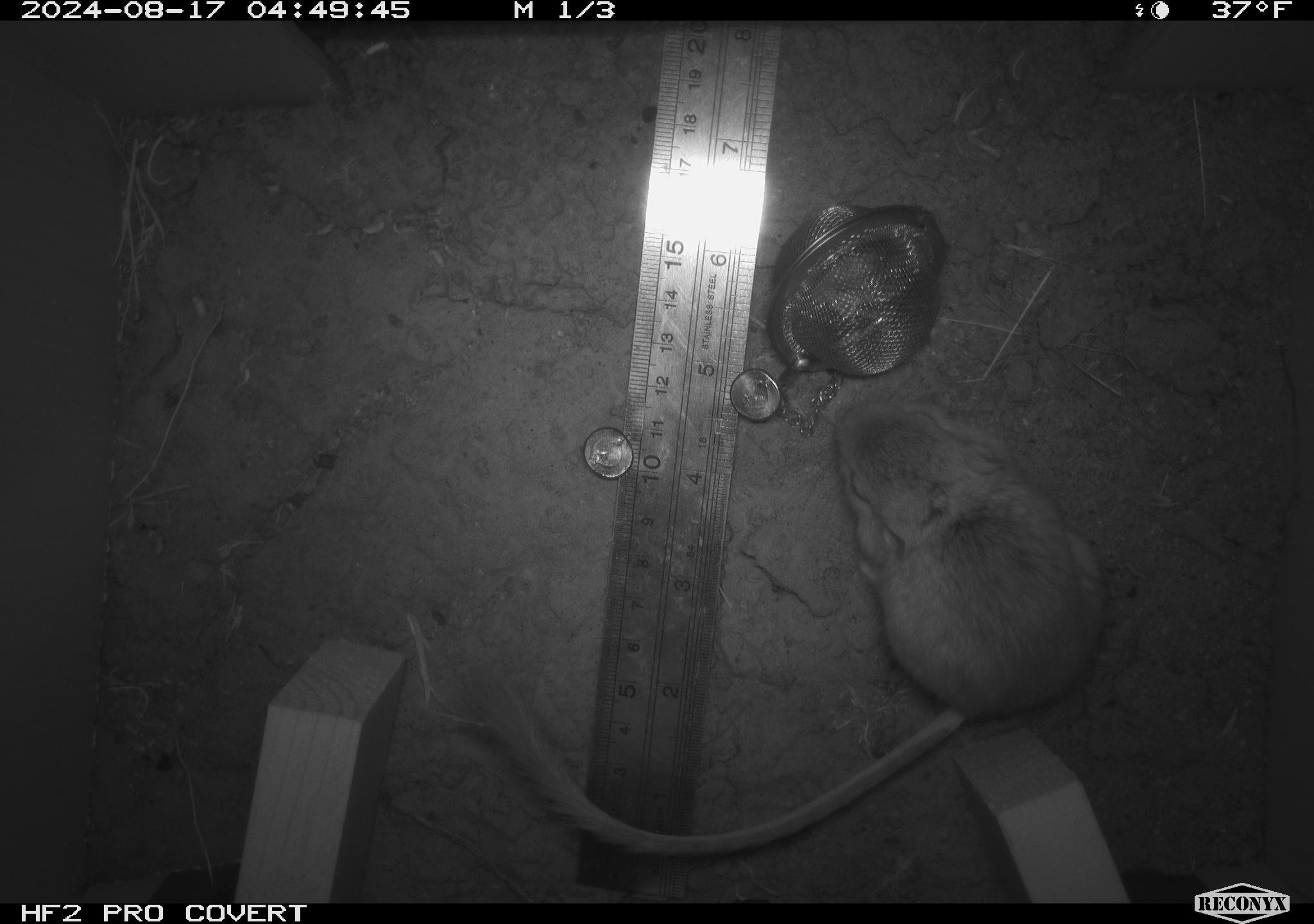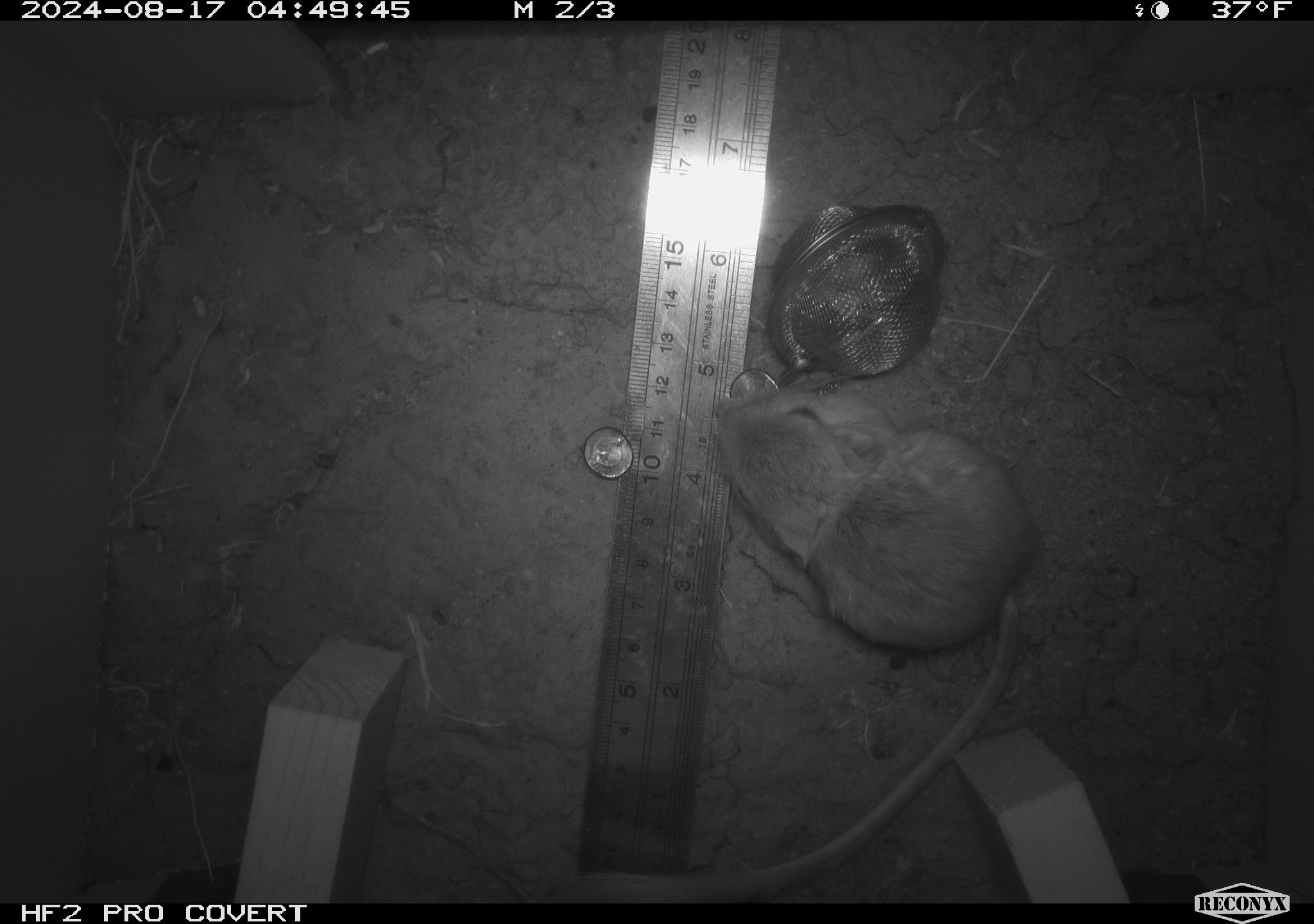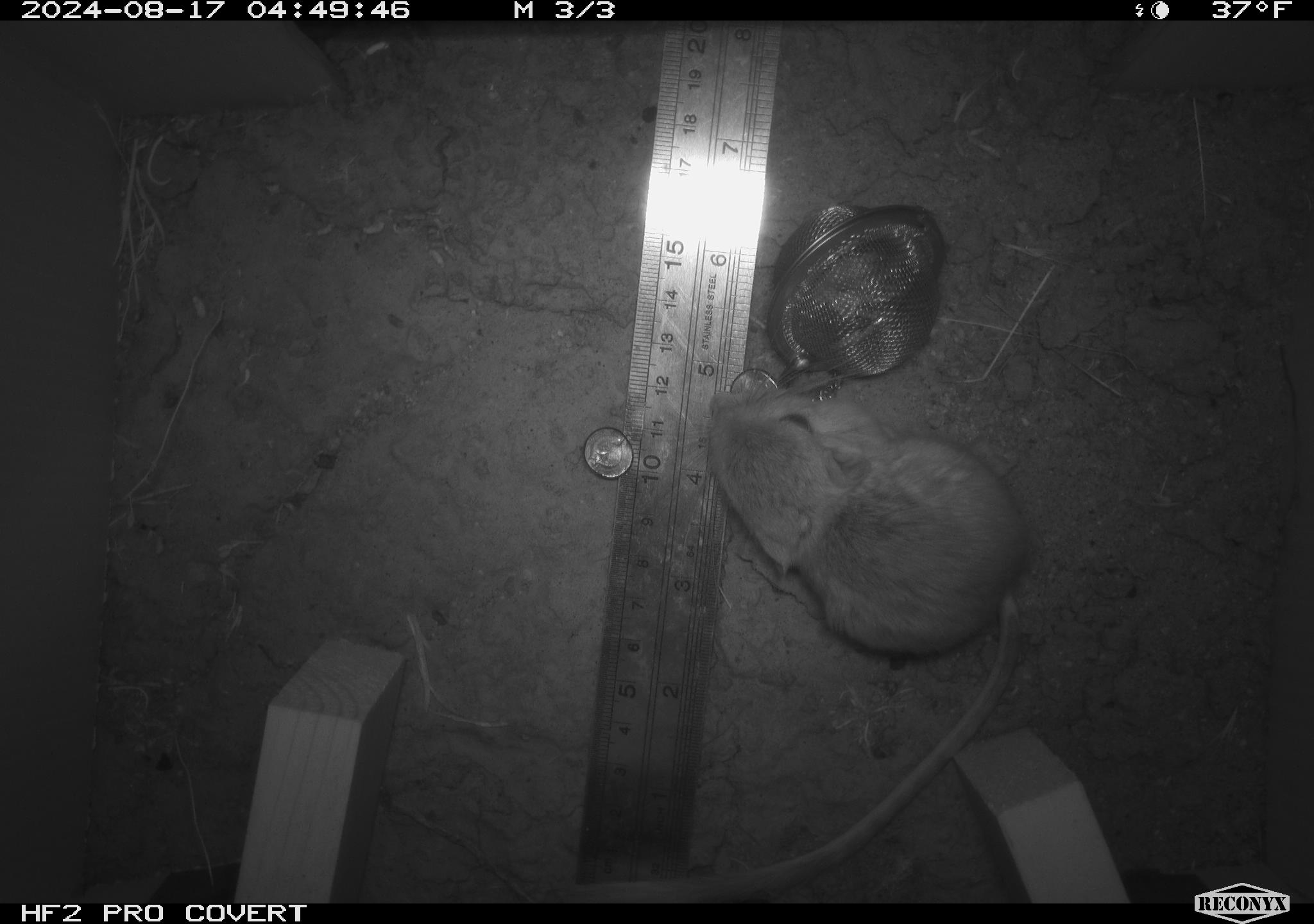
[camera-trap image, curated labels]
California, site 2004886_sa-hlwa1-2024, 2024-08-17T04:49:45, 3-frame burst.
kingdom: Animalia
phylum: Chordata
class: Mammalia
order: Rodentia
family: Heteromyidae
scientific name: Heteromyidae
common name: kangaroo rats and pocket mice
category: heteromyidae family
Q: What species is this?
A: Heteromyidae family (kangaroo rats and pocket mice) (Heteromyidae).